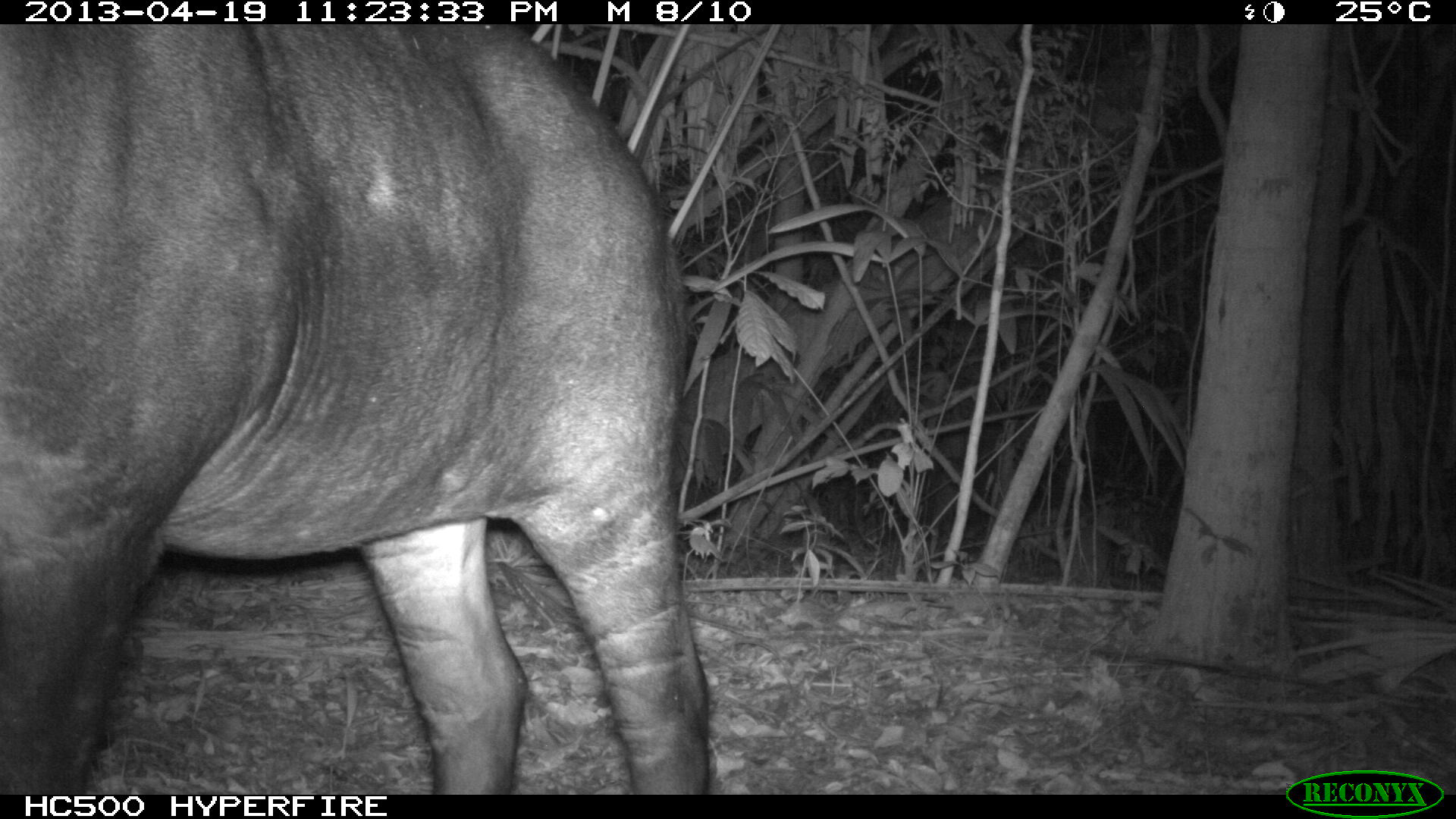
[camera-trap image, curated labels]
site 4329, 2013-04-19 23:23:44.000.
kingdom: Animalia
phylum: Chordata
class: Mammalia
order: Perissodactyla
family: Tapiridae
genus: Tapirus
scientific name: Tapirus bairdii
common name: baird's tapir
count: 1